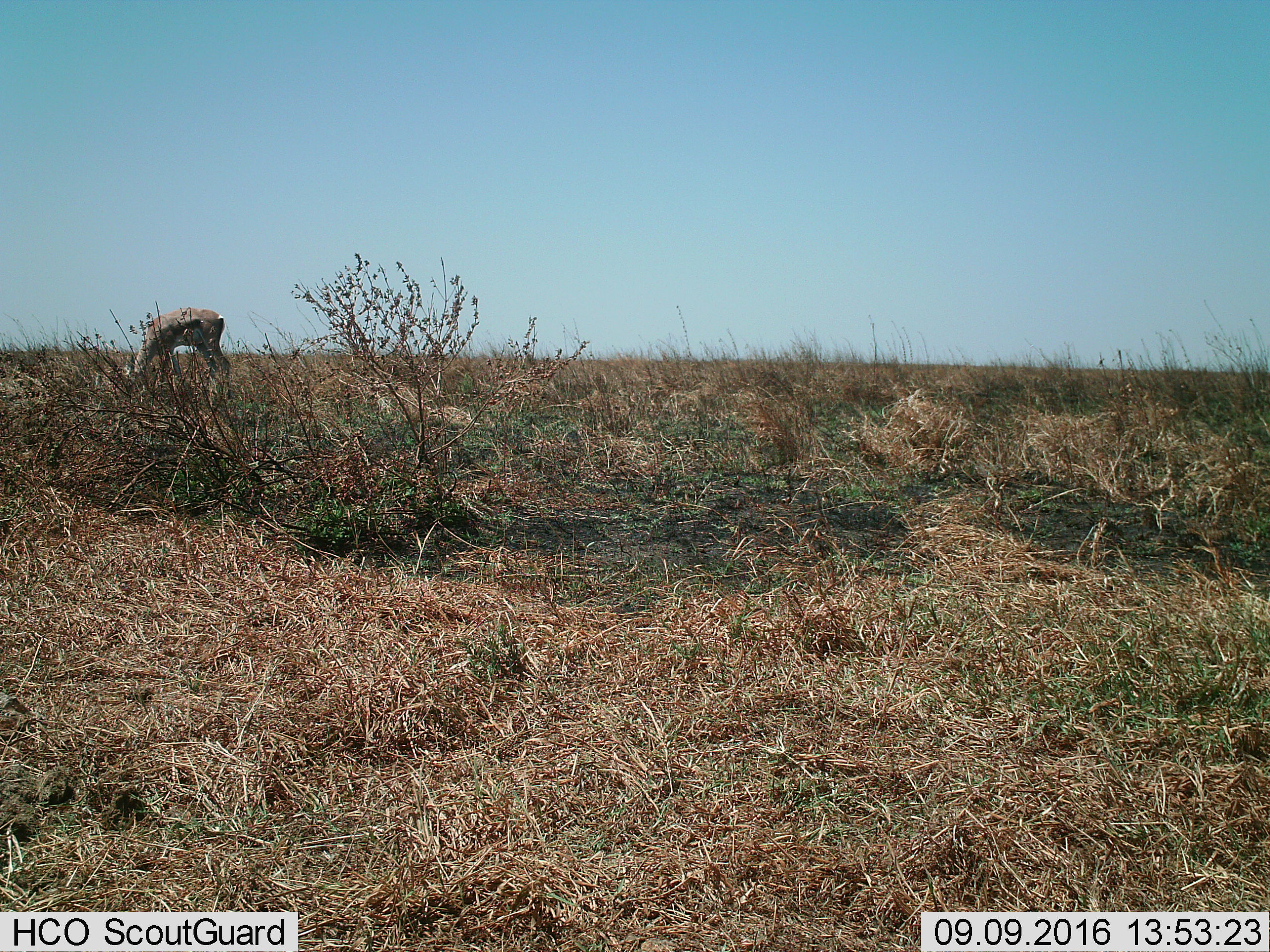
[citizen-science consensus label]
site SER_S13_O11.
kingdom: Animalia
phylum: Chordata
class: Mammalia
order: Artiodactyla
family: Bovidae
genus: Nanger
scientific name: Nanger granti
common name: grant's gazelle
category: gazellegrants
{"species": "gazellegrants (grant's gazelle) (Nanger granti)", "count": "1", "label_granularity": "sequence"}